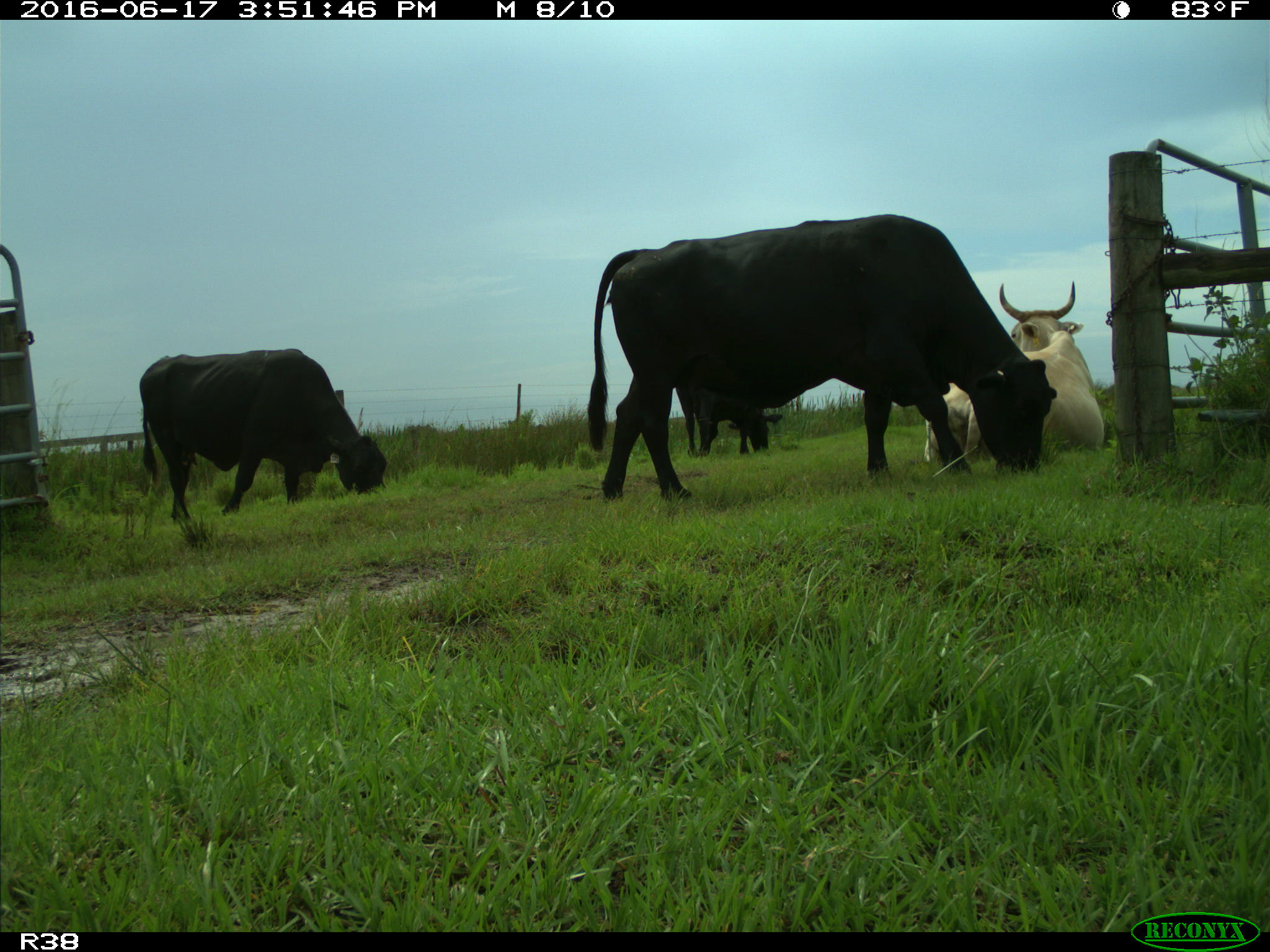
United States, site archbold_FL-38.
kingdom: Animalia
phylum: Chordata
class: Mammalia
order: Artiodactyla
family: Bovidae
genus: Bos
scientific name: Bos taurus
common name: domestic cow